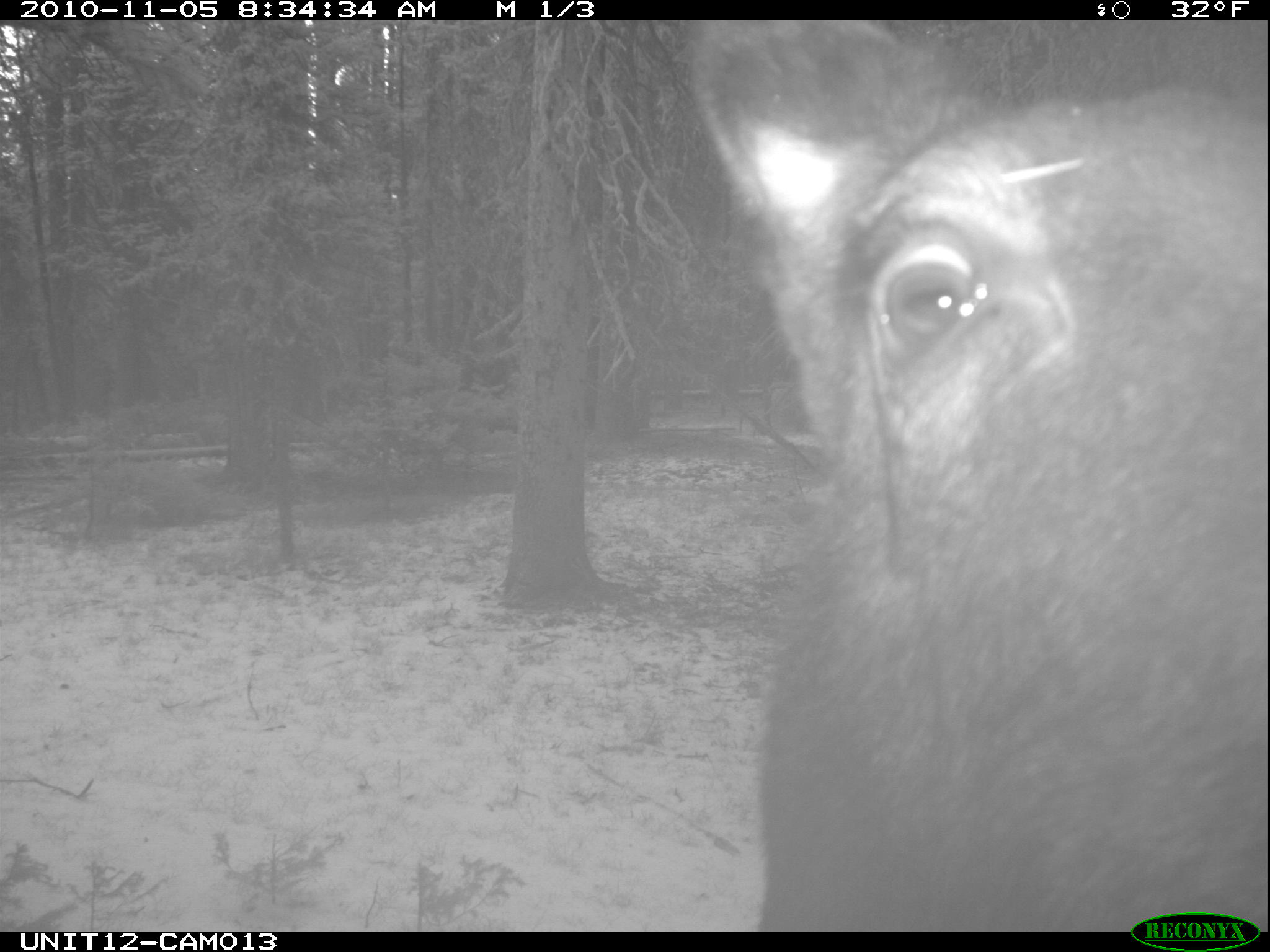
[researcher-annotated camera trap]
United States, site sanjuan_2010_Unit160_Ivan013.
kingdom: Animalia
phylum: Chordata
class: Mammalia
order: Artiodactyla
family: Cervidae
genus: Alces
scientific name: Alces alces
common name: moose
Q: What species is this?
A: Alces alces (moose).